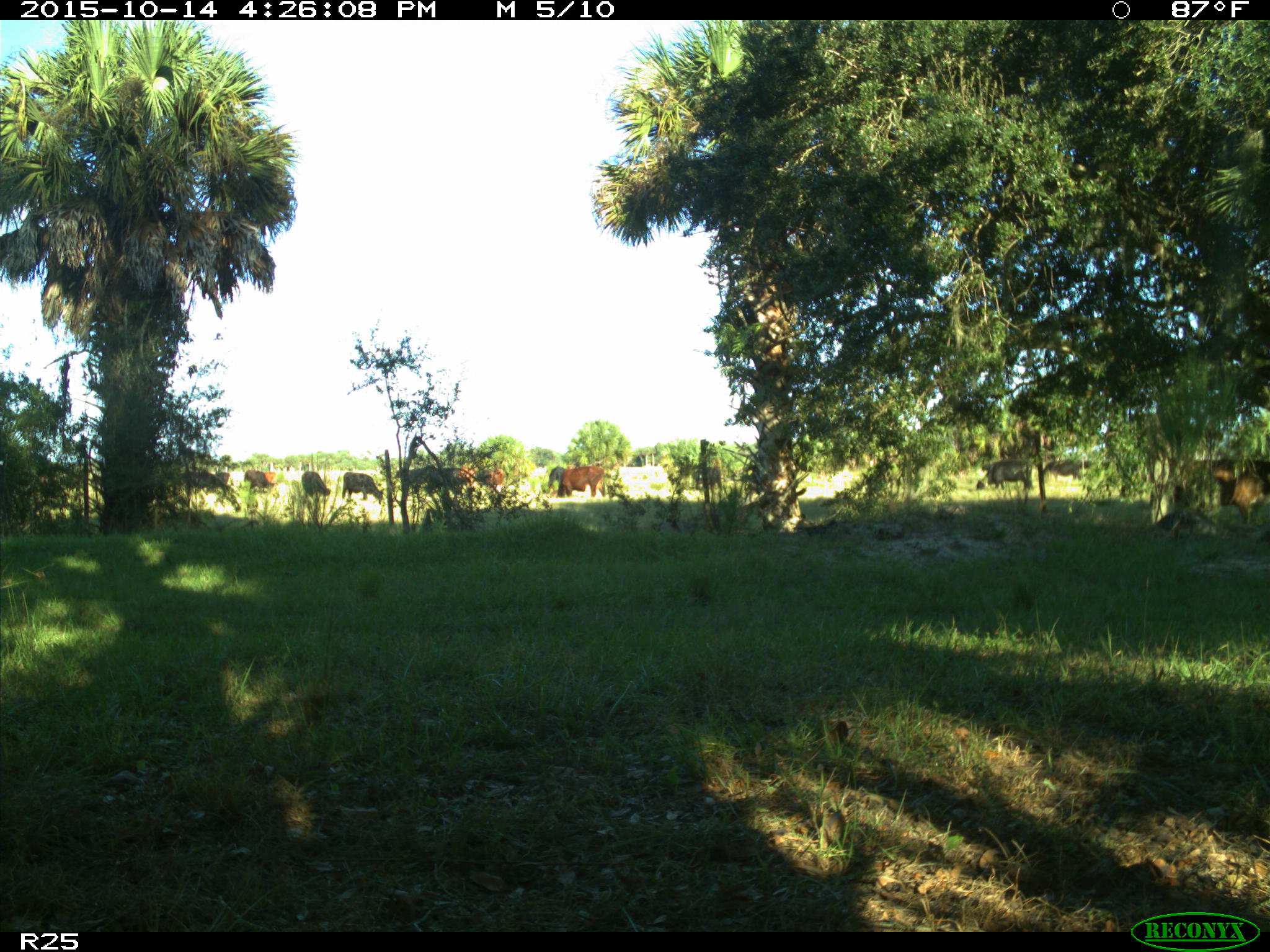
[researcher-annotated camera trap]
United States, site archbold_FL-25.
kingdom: Animalia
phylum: Chordata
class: Mammalia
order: Artiodactyla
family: Bovidae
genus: Bos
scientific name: Bos taurus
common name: domestic cow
Bos taurus (domestic cow).